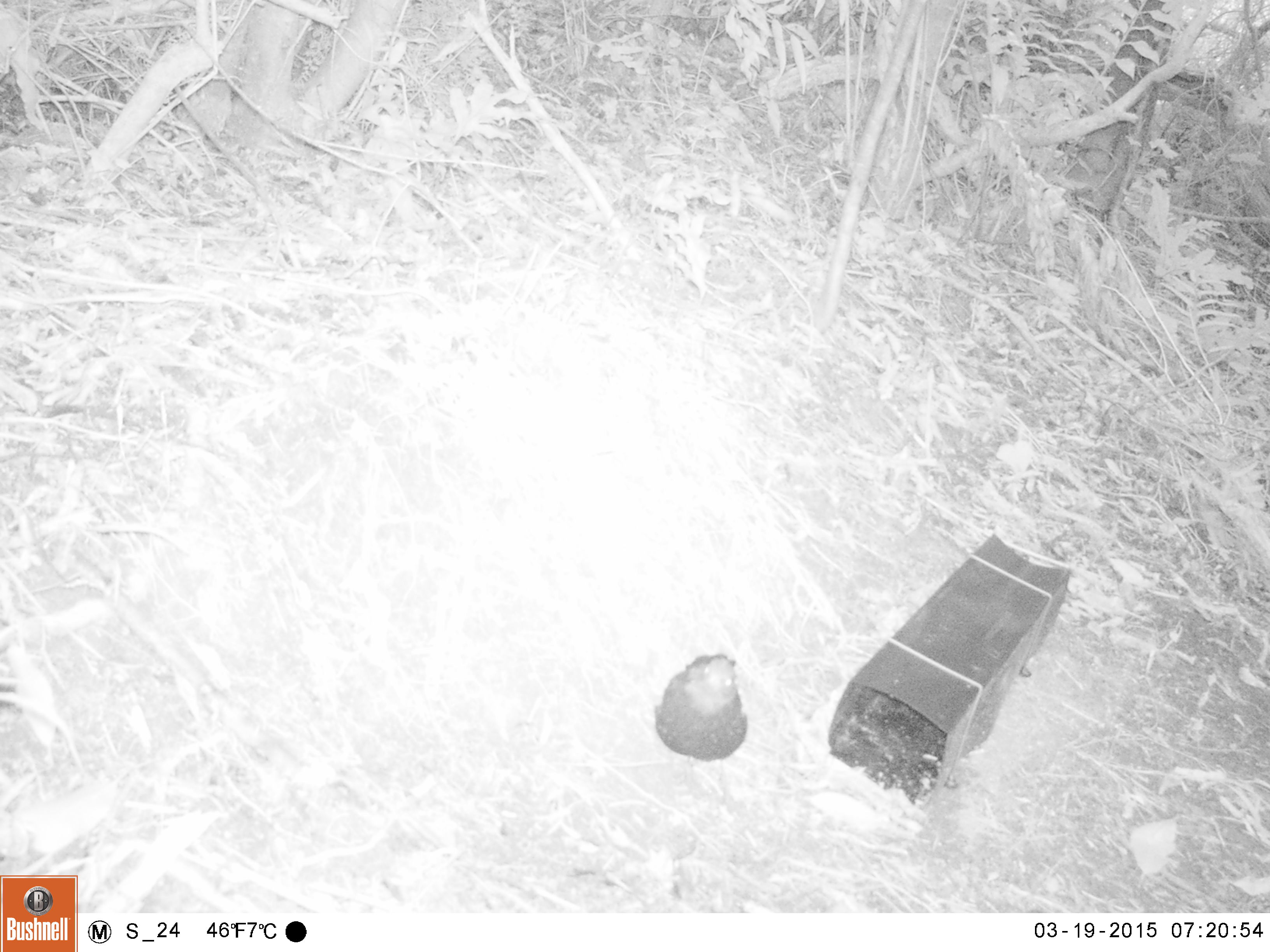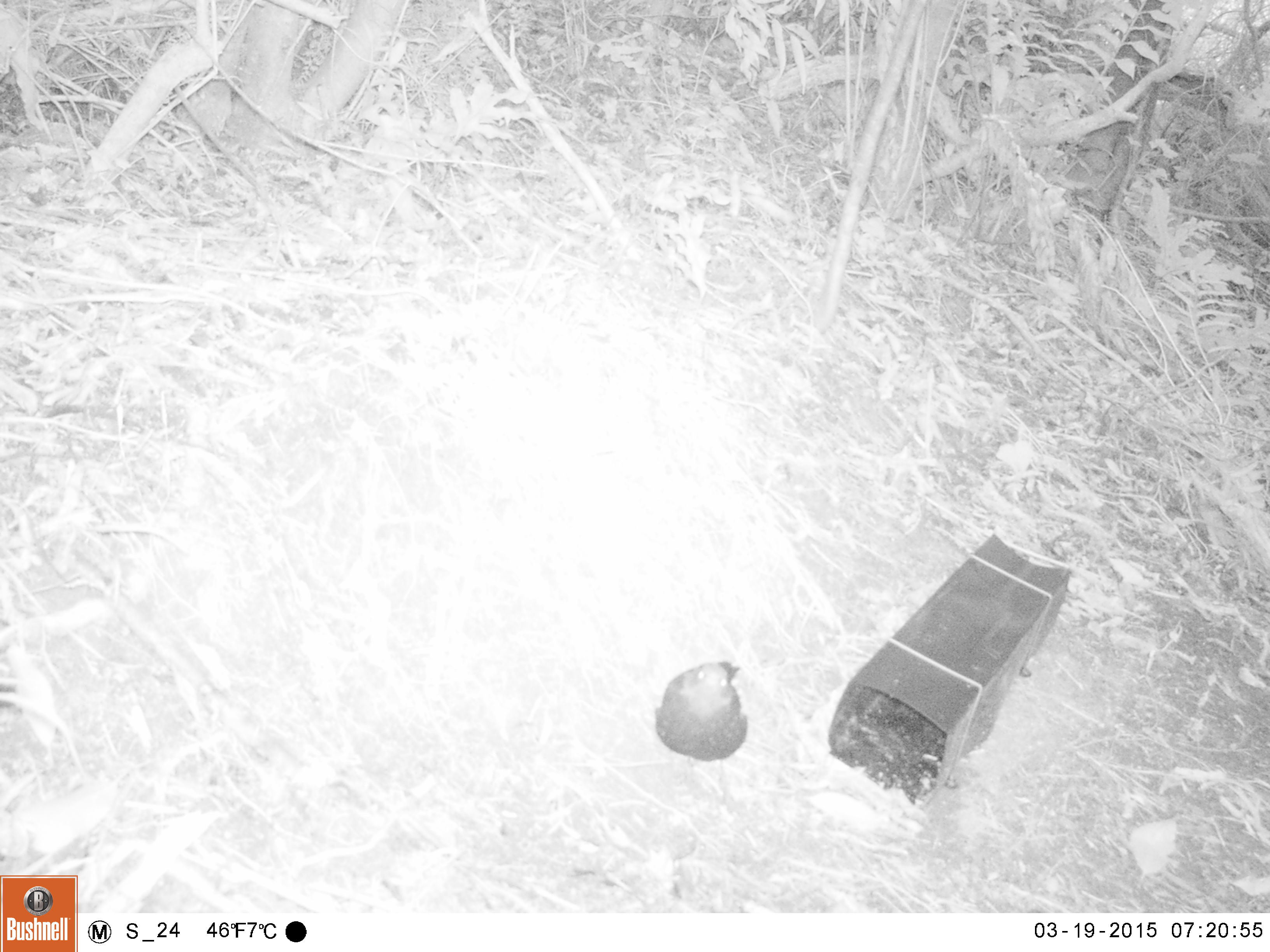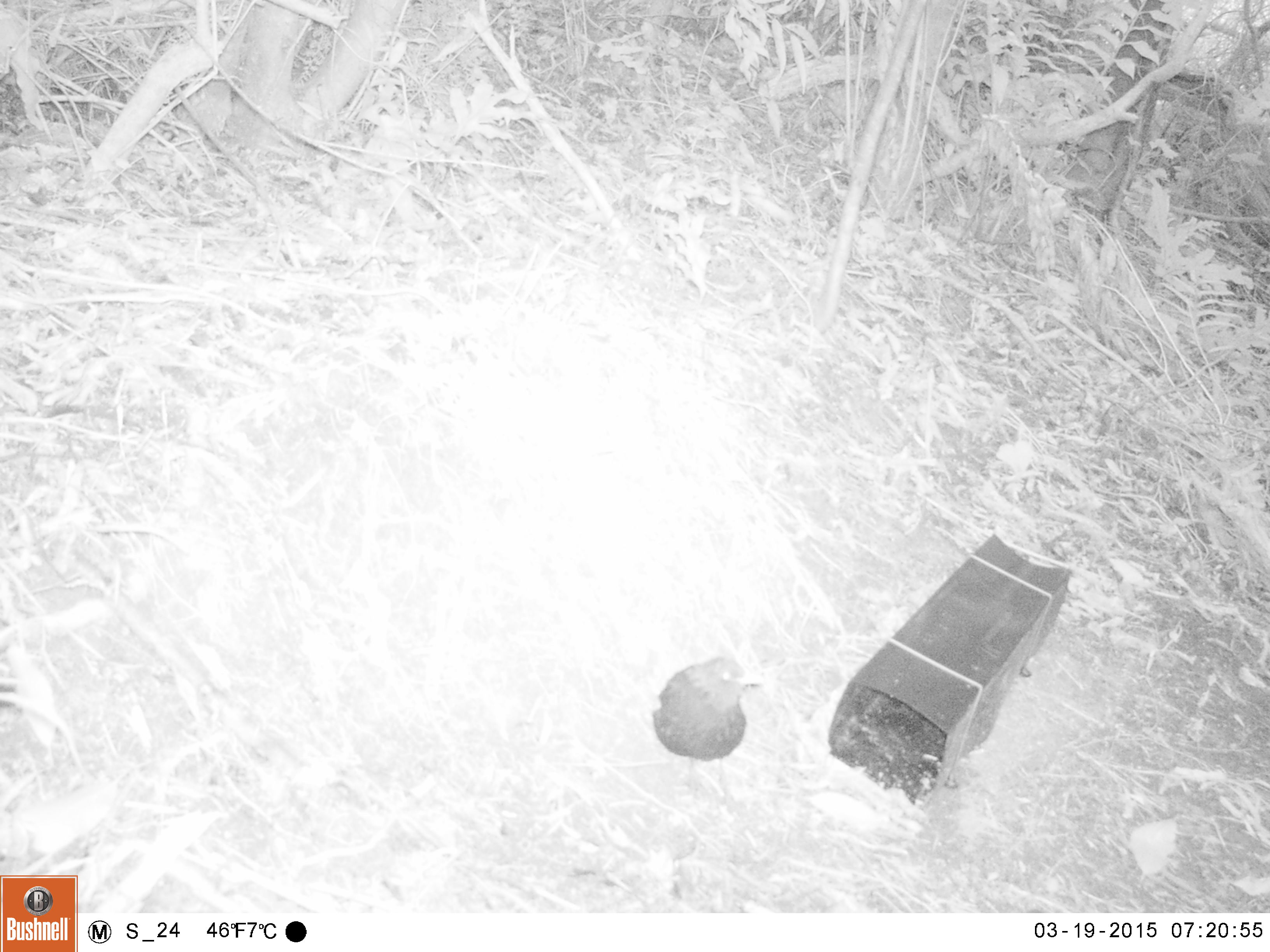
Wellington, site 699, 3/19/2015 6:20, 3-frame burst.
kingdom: Animalia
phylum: Chordata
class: Aves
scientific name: Aves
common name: bird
Bird (Aves).